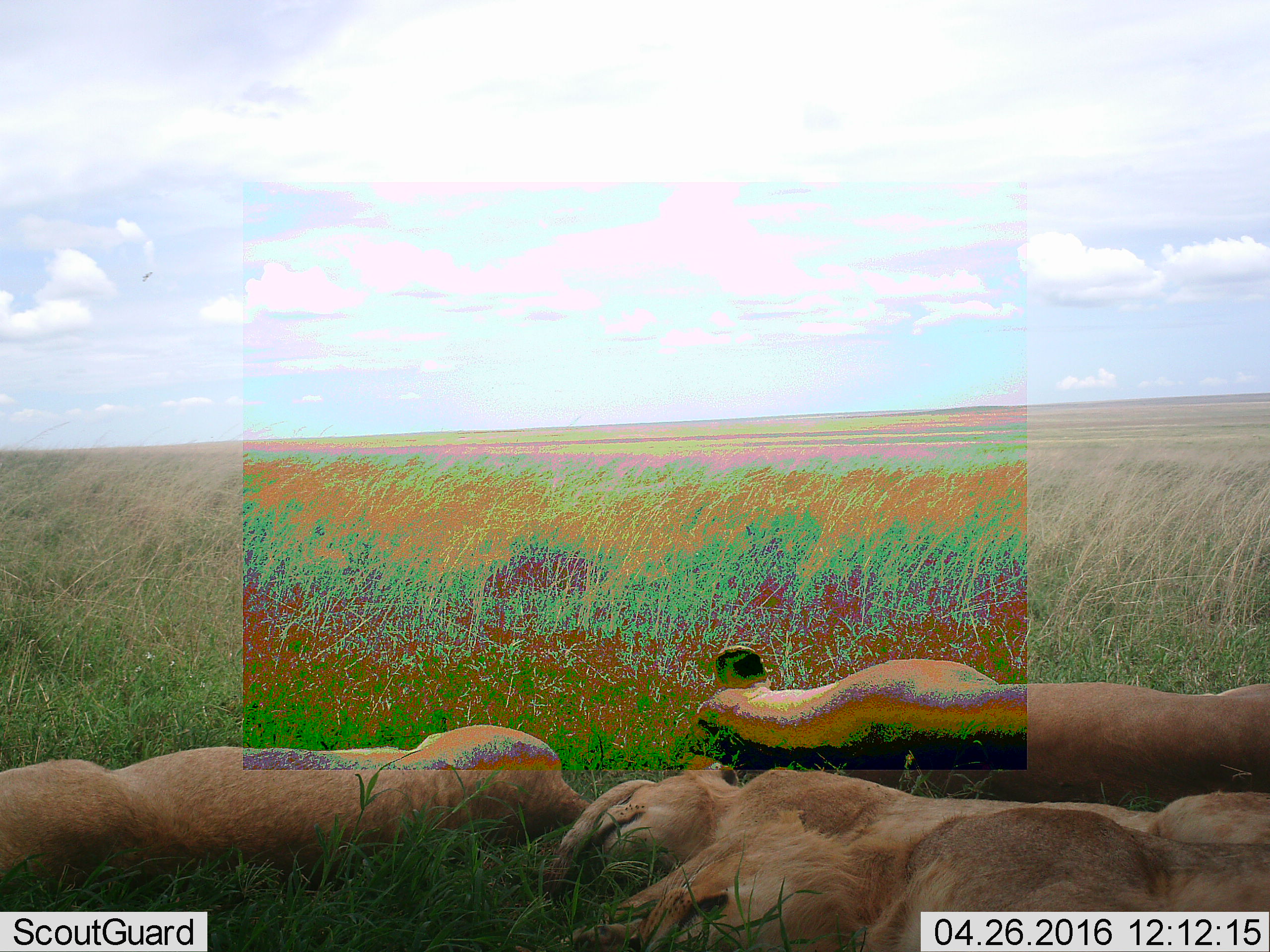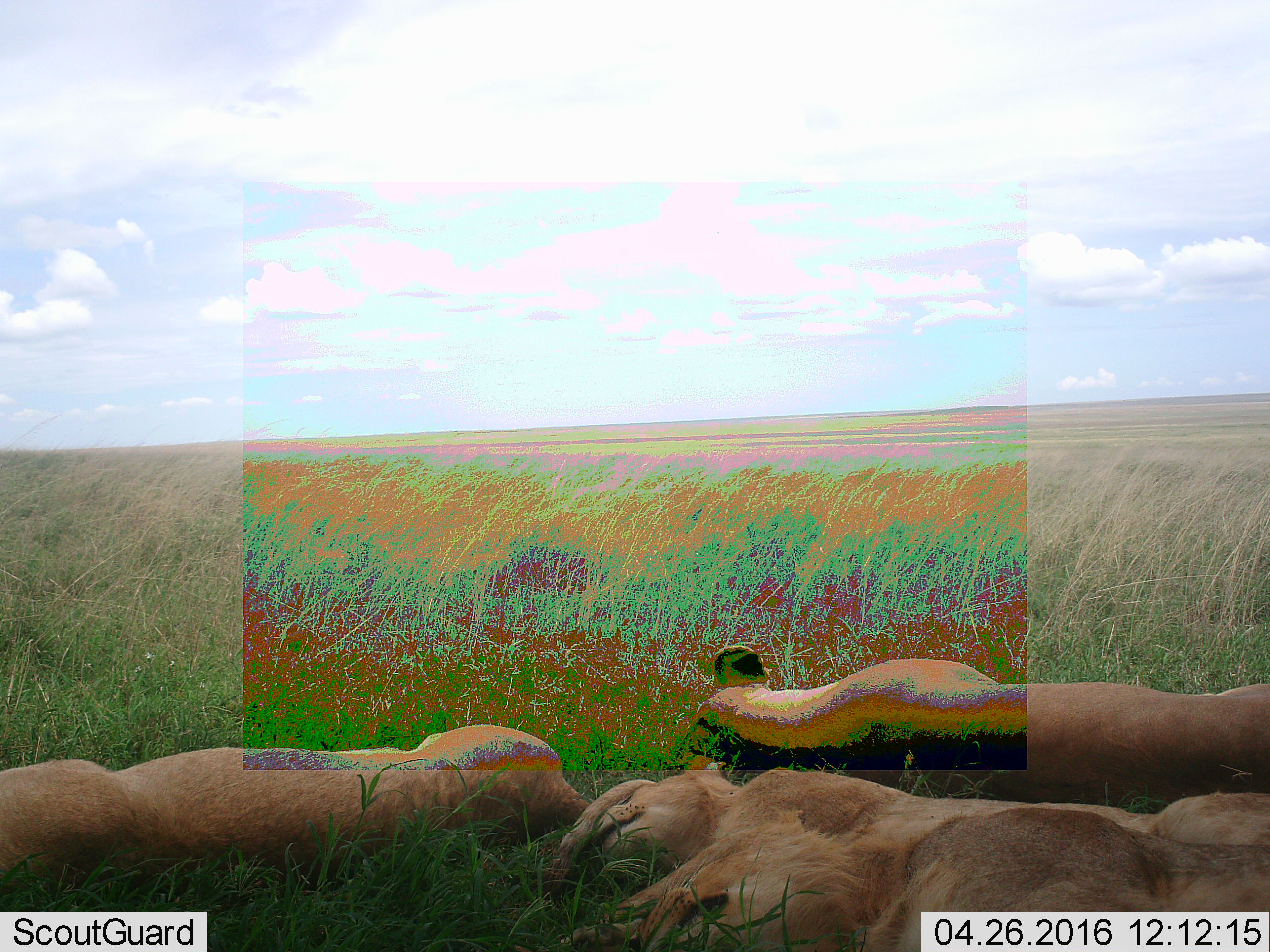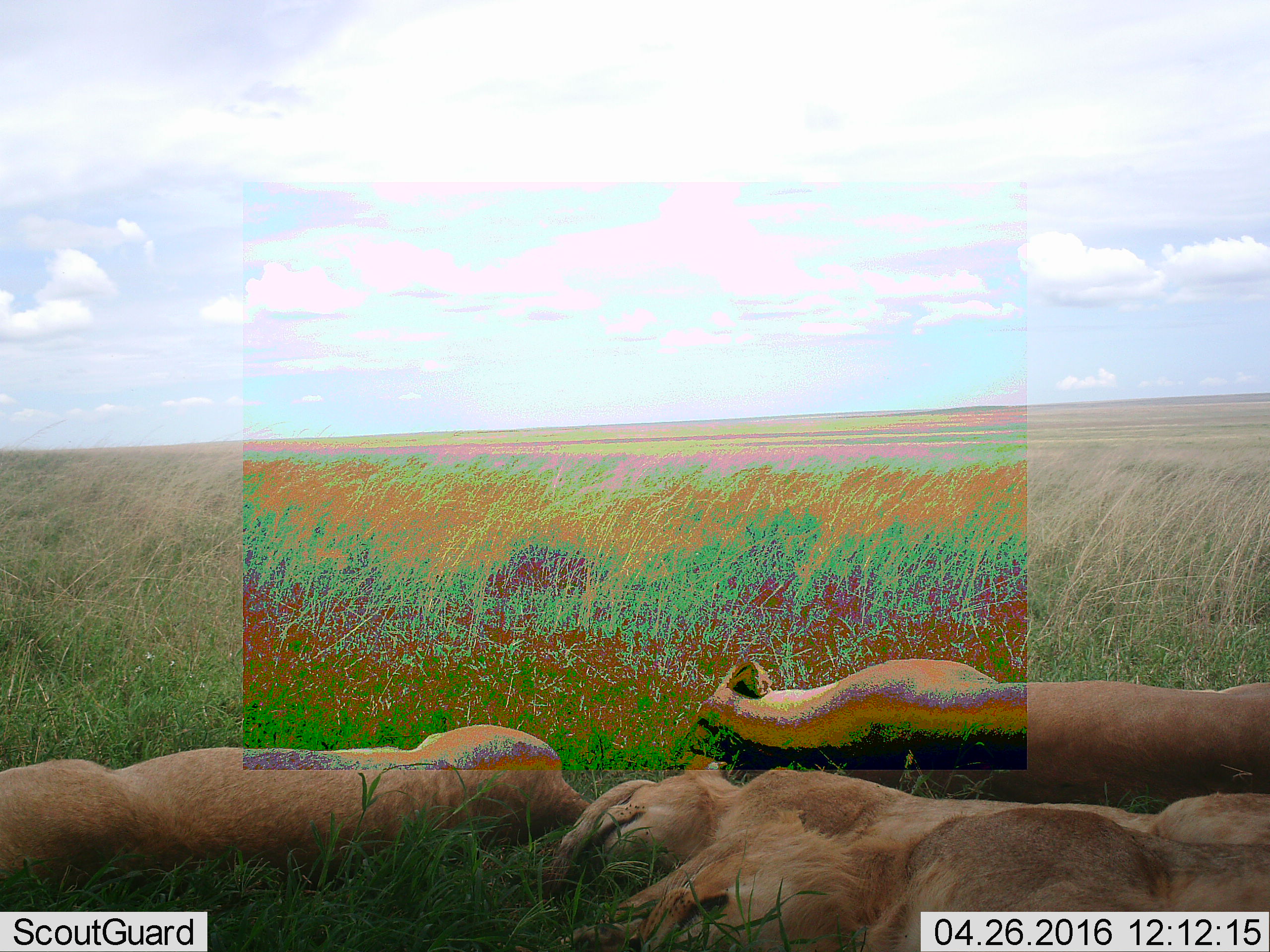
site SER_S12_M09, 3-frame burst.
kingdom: Animalia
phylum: Chordata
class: Mammalia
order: Carnivora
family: Felidae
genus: Panthera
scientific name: Panthera leo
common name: lion female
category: lionfemale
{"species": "lionfemale (lion female) (Panthera leo)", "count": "3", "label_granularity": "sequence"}